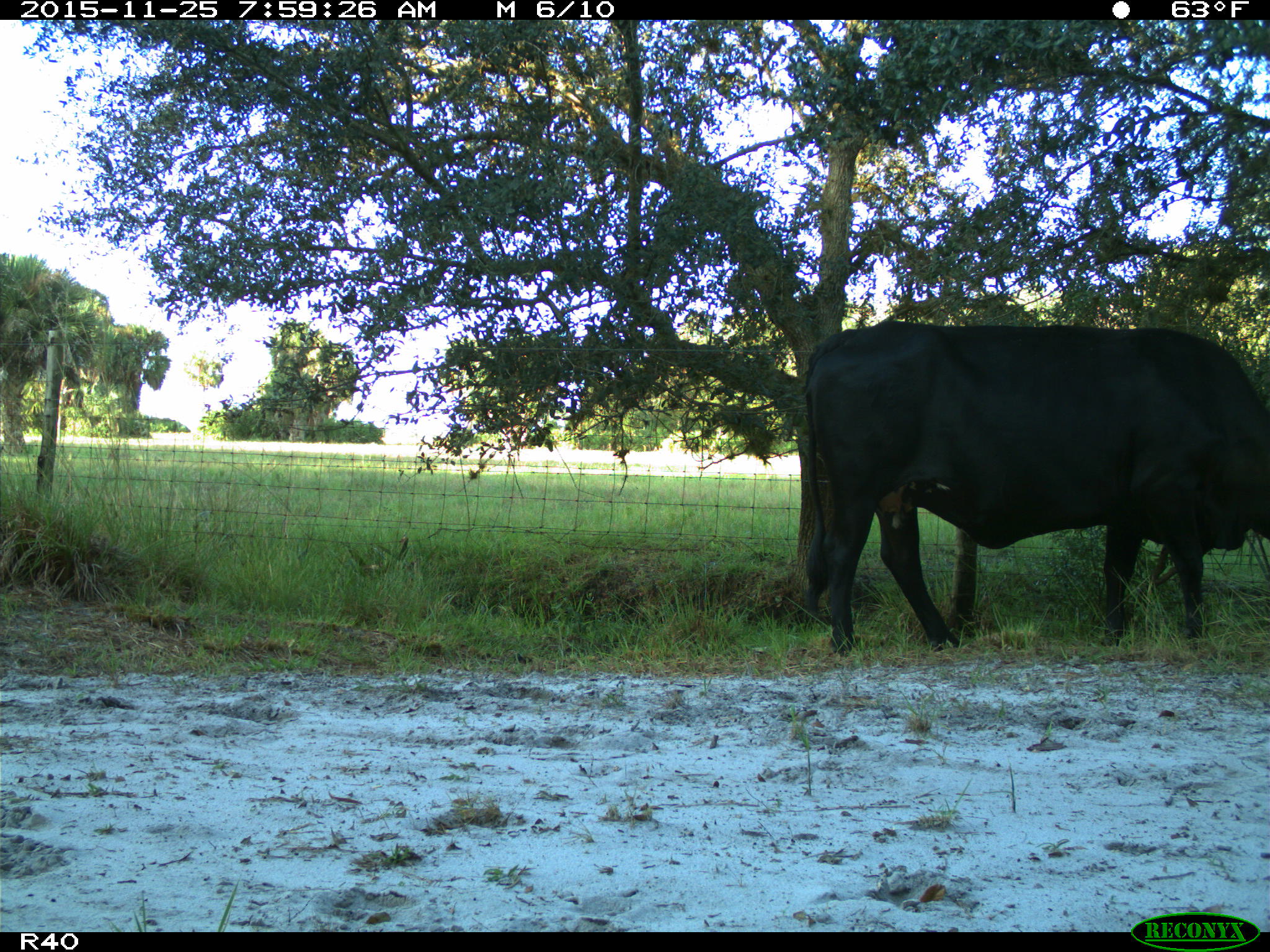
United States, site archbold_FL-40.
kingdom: Animalia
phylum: Chordata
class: Mammalia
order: Artiodactyla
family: Bovidae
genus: Bos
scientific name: Bos taurus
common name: domestic cow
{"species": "Bos taurus (domestic cow)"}